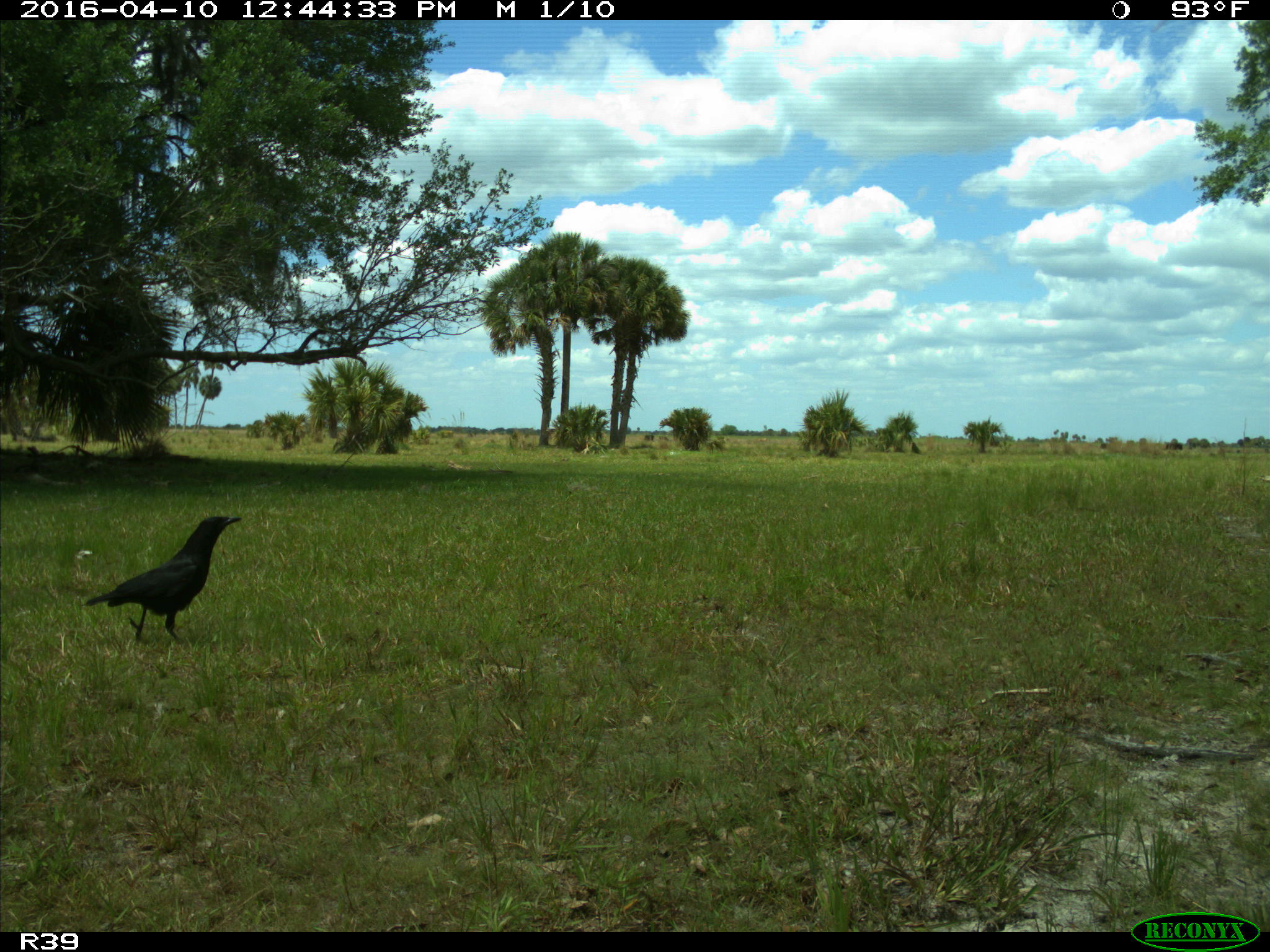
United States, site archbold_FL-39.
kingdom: Animalia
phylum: Chordata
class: Aves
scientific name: Aves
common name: birds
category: unidentified bird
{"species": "unidentified bird (birds) (Aves)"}